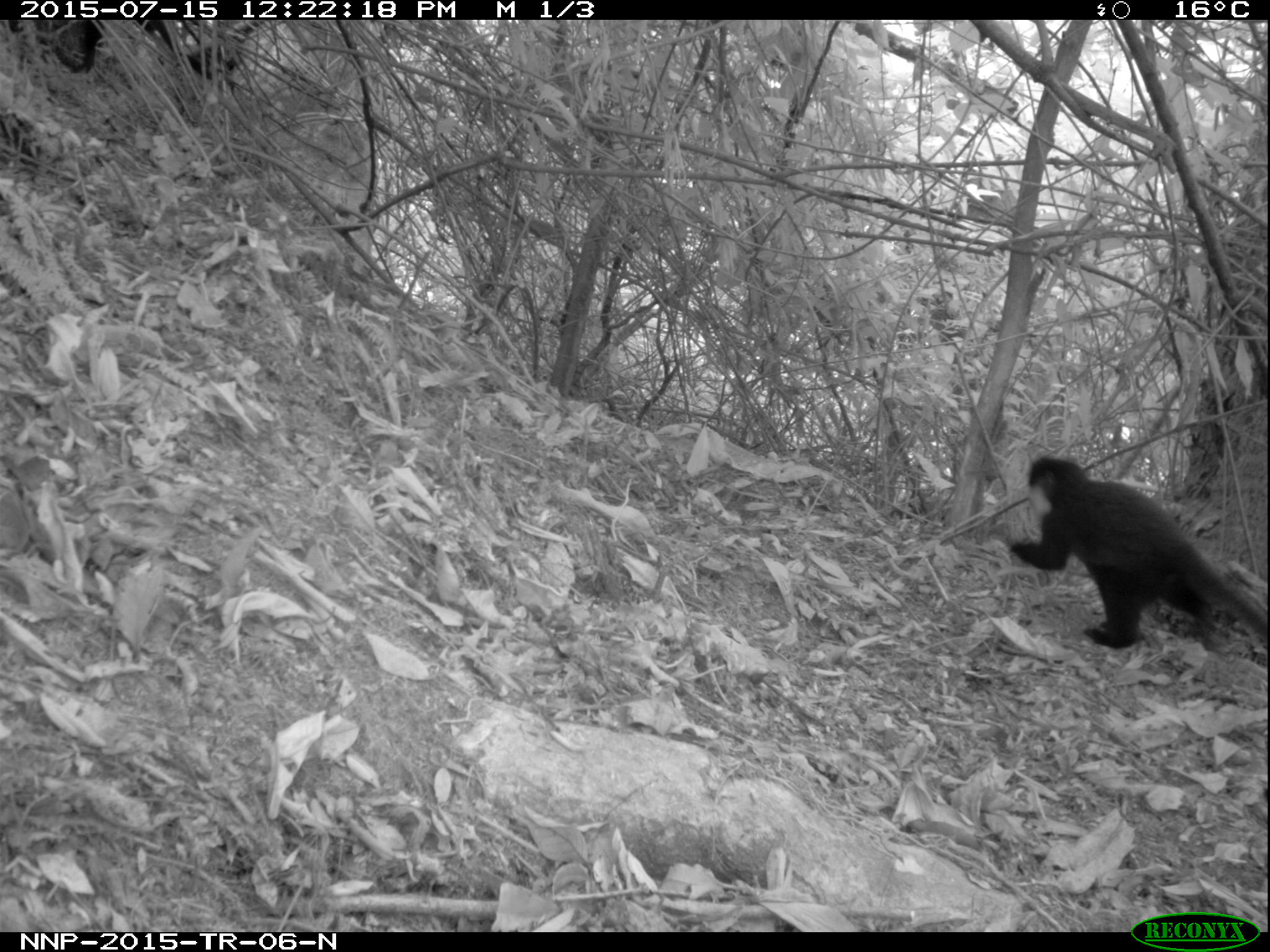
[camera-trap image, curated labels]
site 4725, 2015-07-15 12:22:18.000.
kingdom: Animalia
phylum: Chordata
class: Mammalia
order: Primates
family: Cercopithecidae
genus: Allochrocebus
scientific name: Allochrocebus lhoesti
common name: l'hoest's monkey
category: cercopithecus lhoesti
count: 1